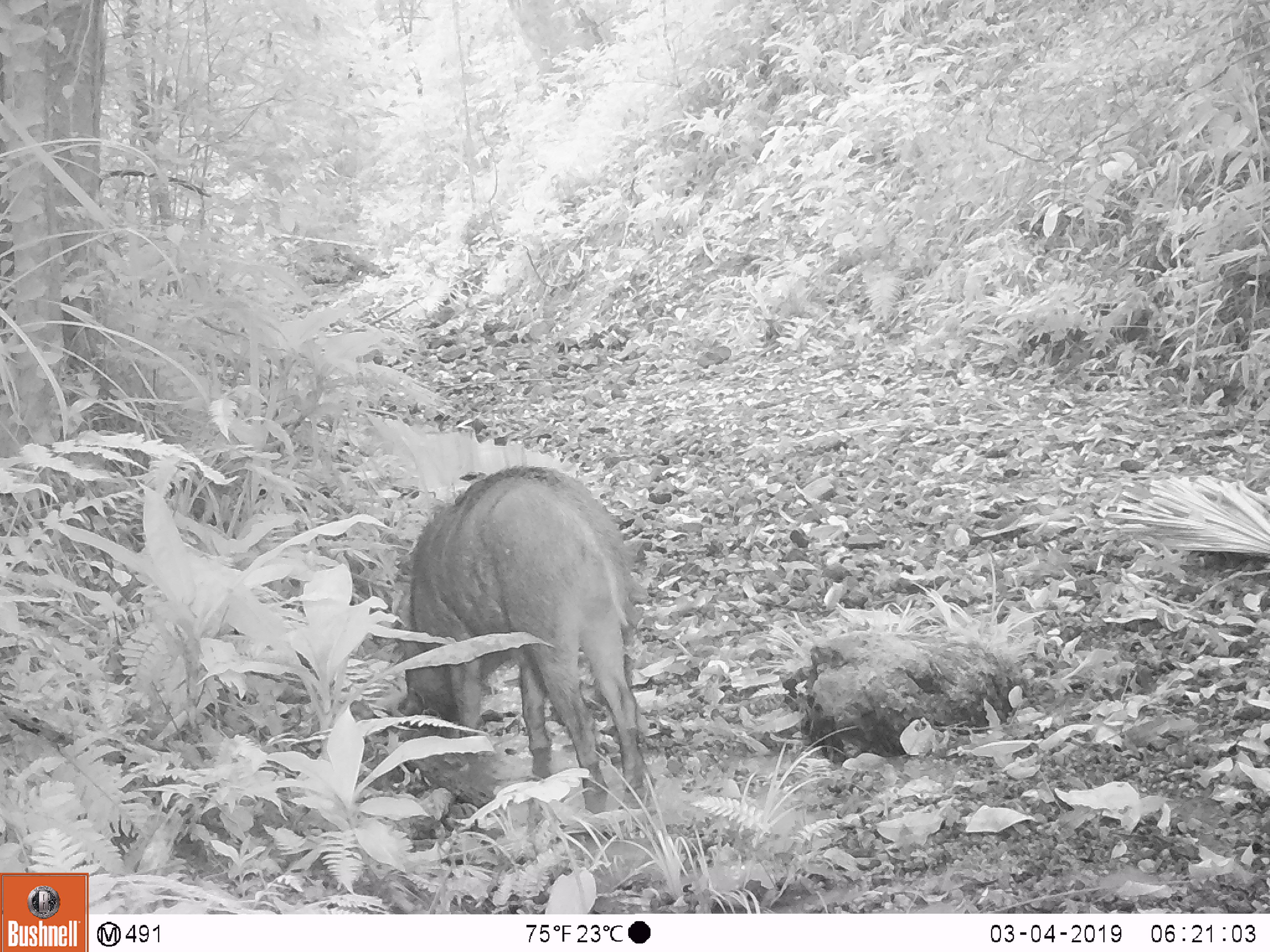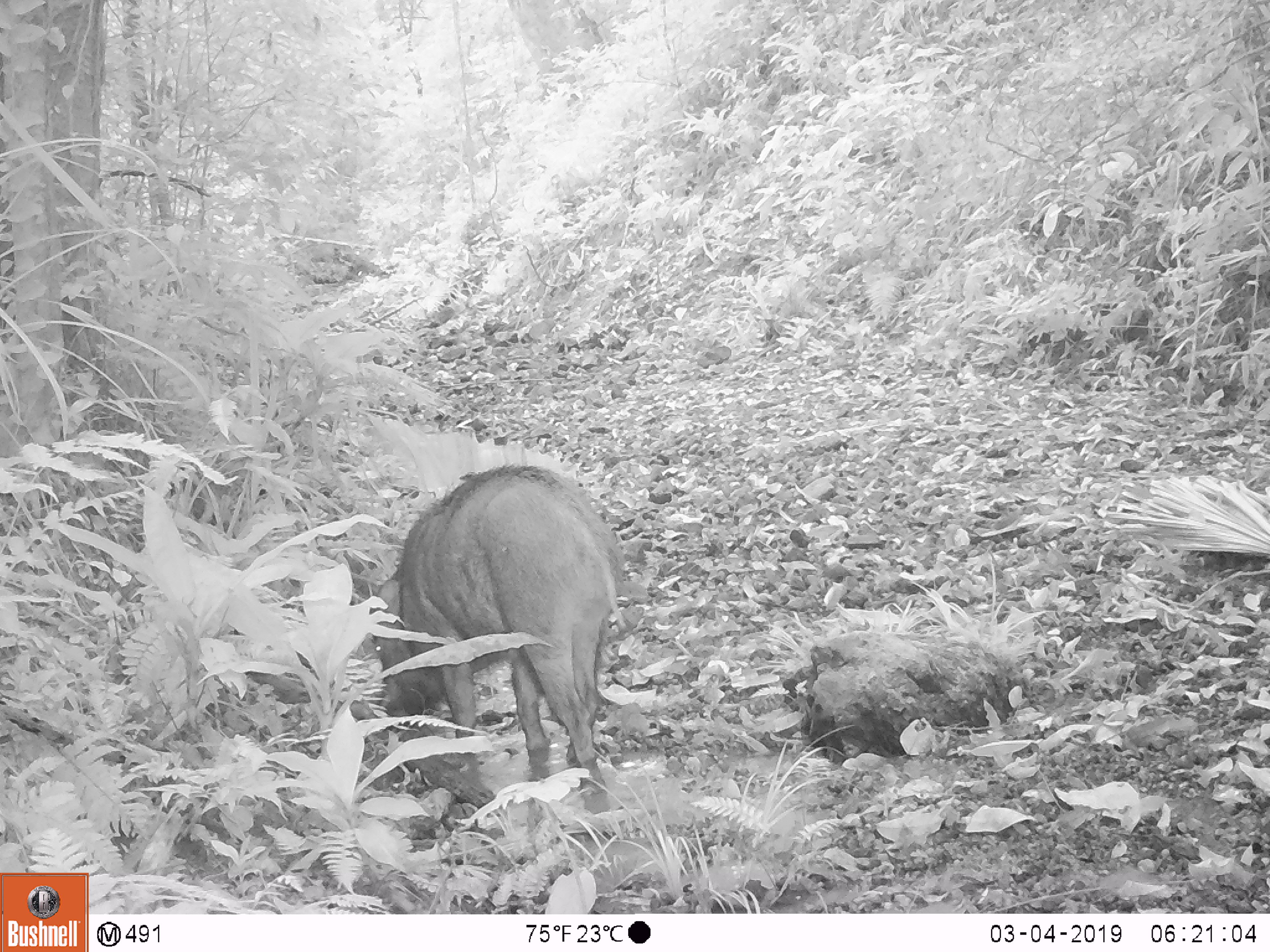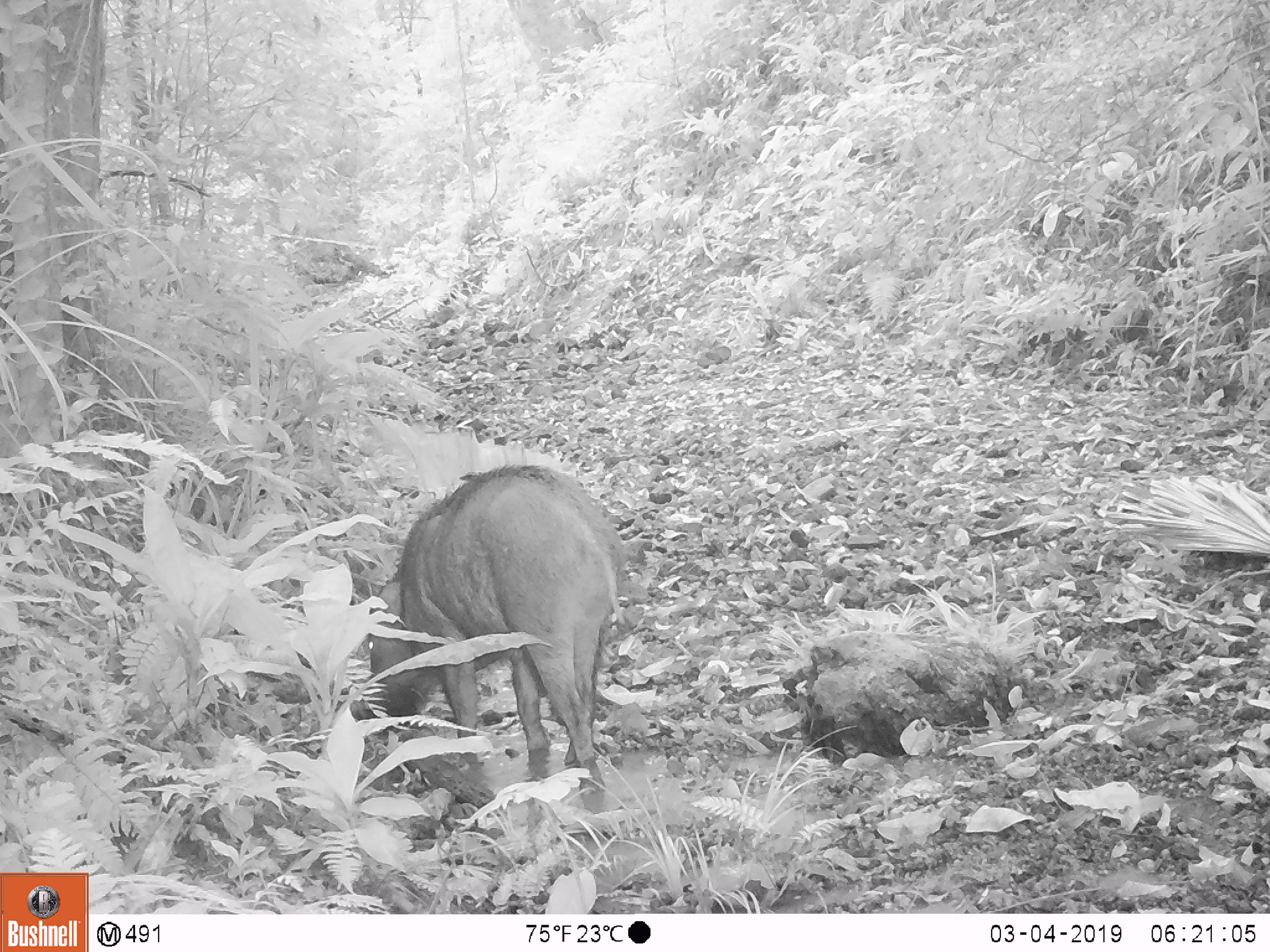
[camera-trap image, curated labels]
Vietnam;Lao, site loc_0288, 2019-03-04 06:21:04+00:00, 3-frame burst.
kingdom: Animalia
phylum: Chordata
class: Mammalia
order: Artiodactyla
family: Suidae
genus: Sus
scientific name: Sus scrofa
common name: eurasian wild pig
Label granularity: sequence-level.